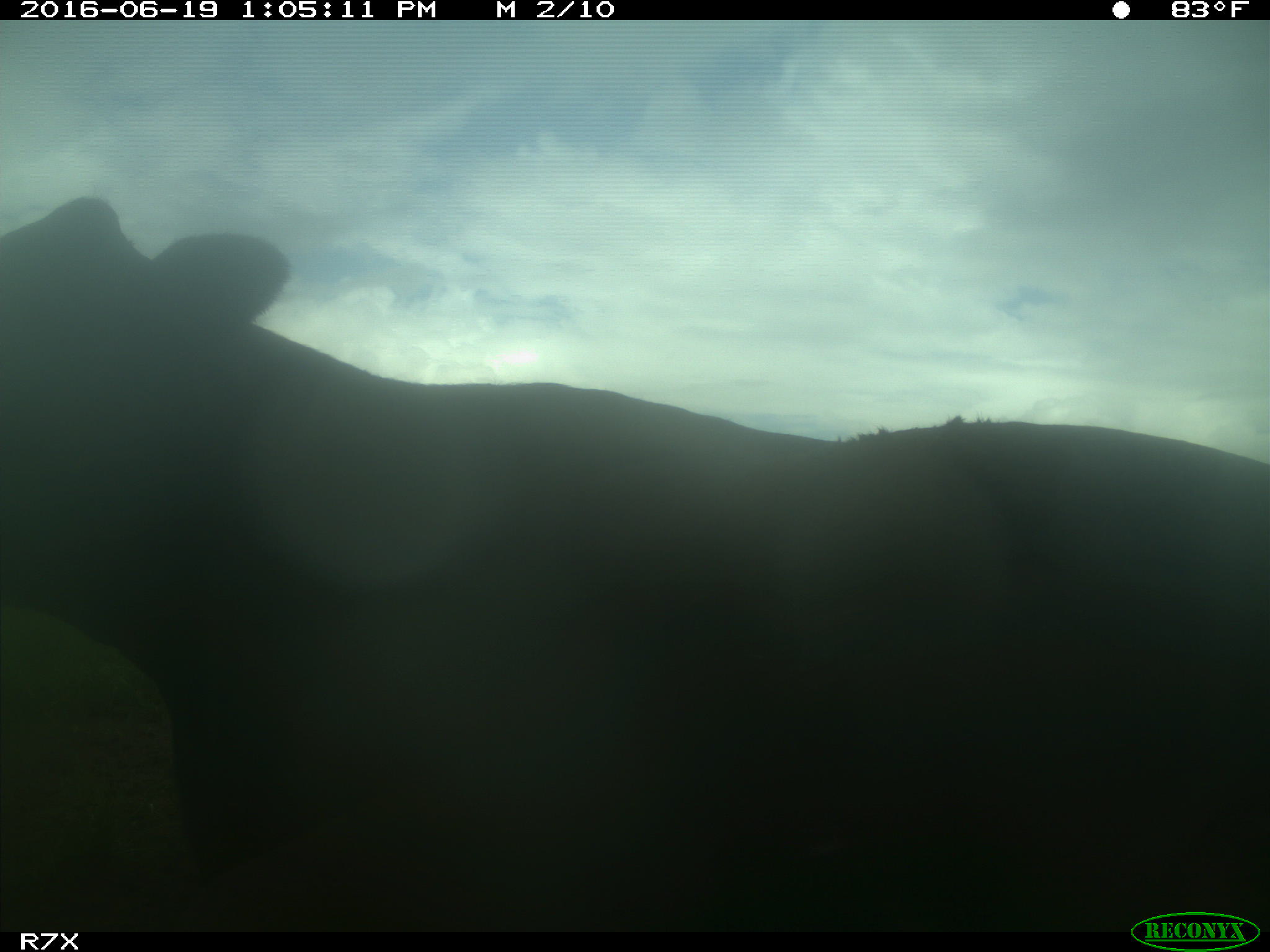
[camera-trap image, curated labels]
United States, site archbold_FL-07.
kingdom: Animalia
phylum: Chordata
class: Mammalia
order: Artiodactyla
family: Bovidae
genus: Bos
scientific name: Bos taurus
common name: domestic cow